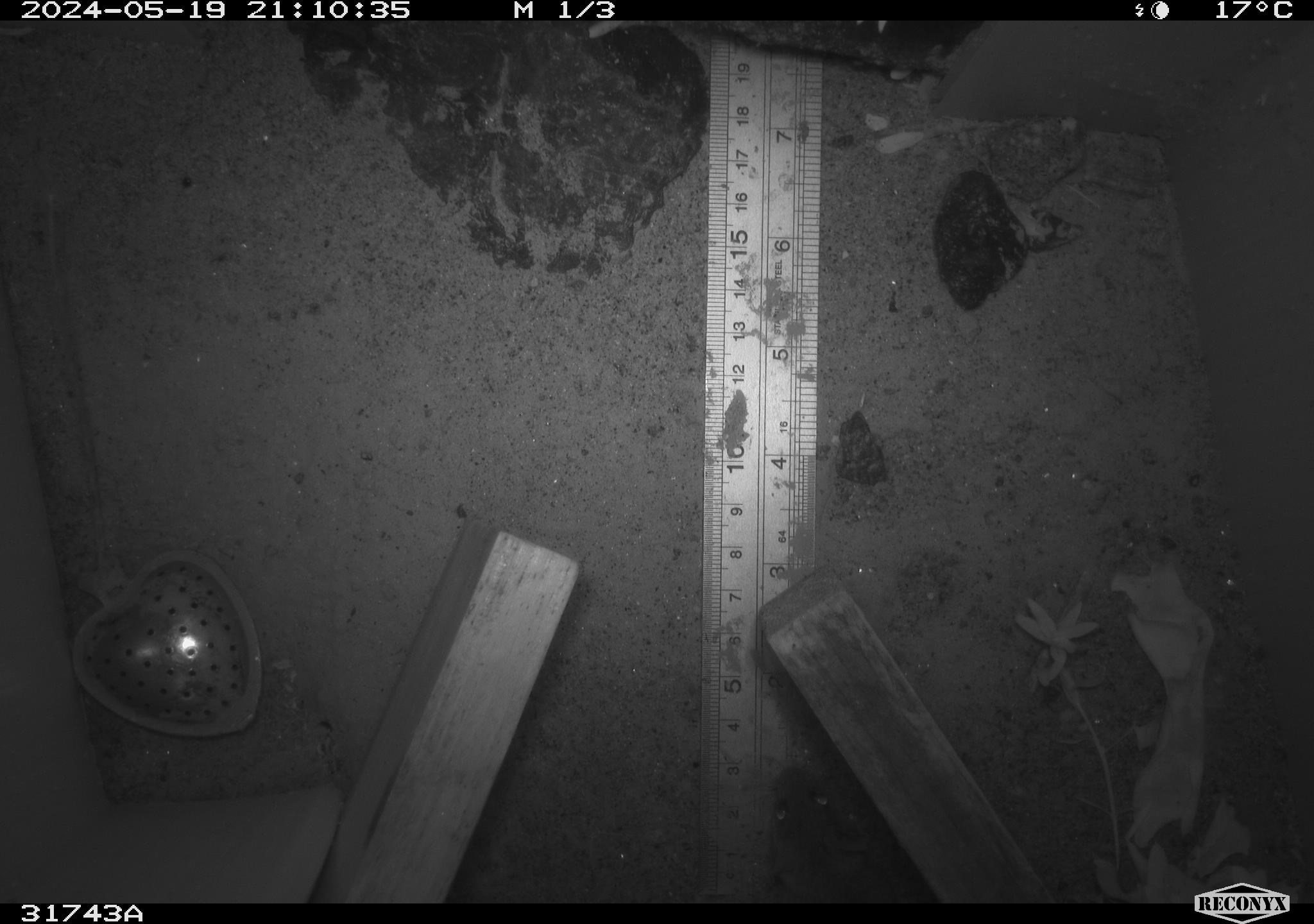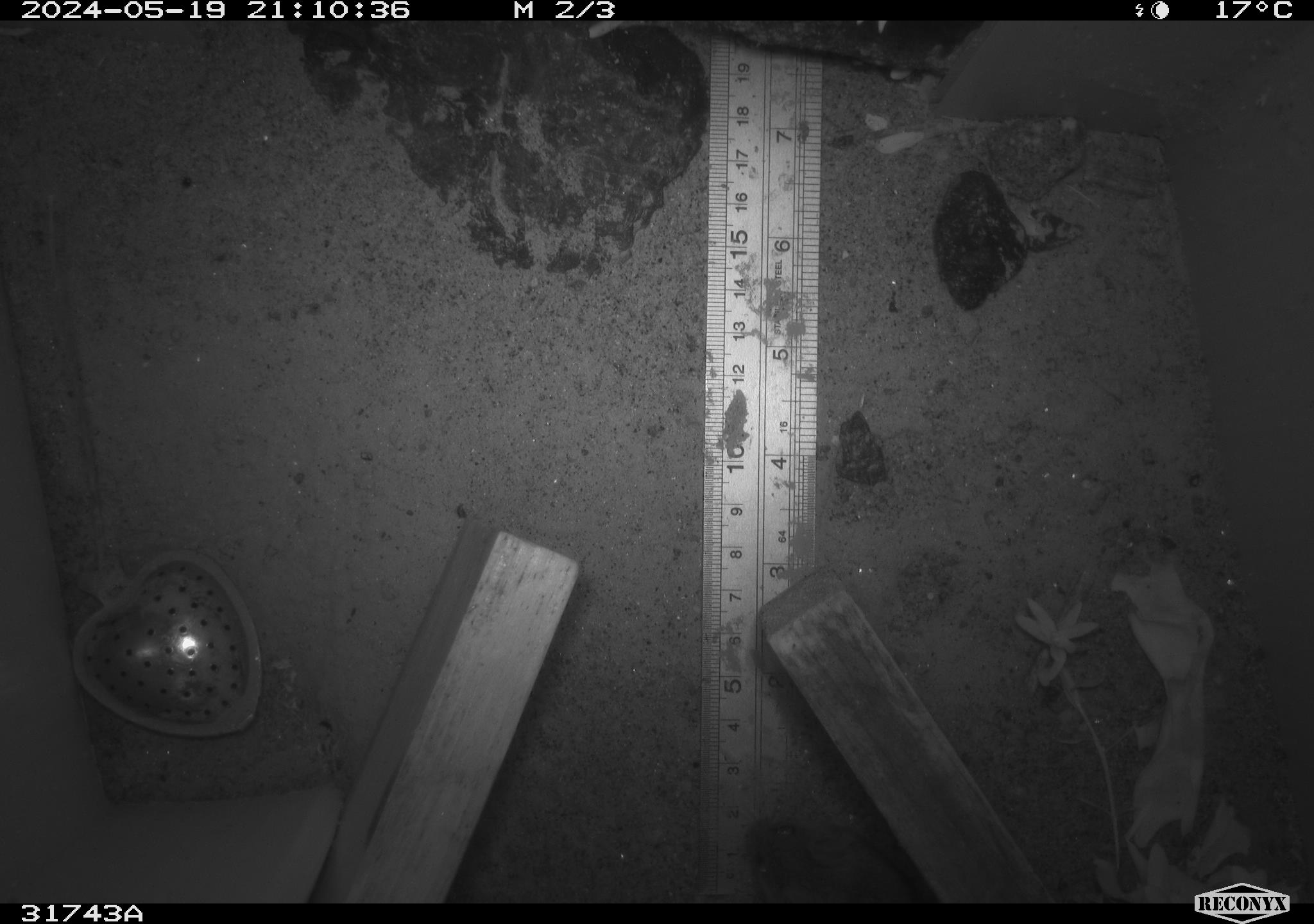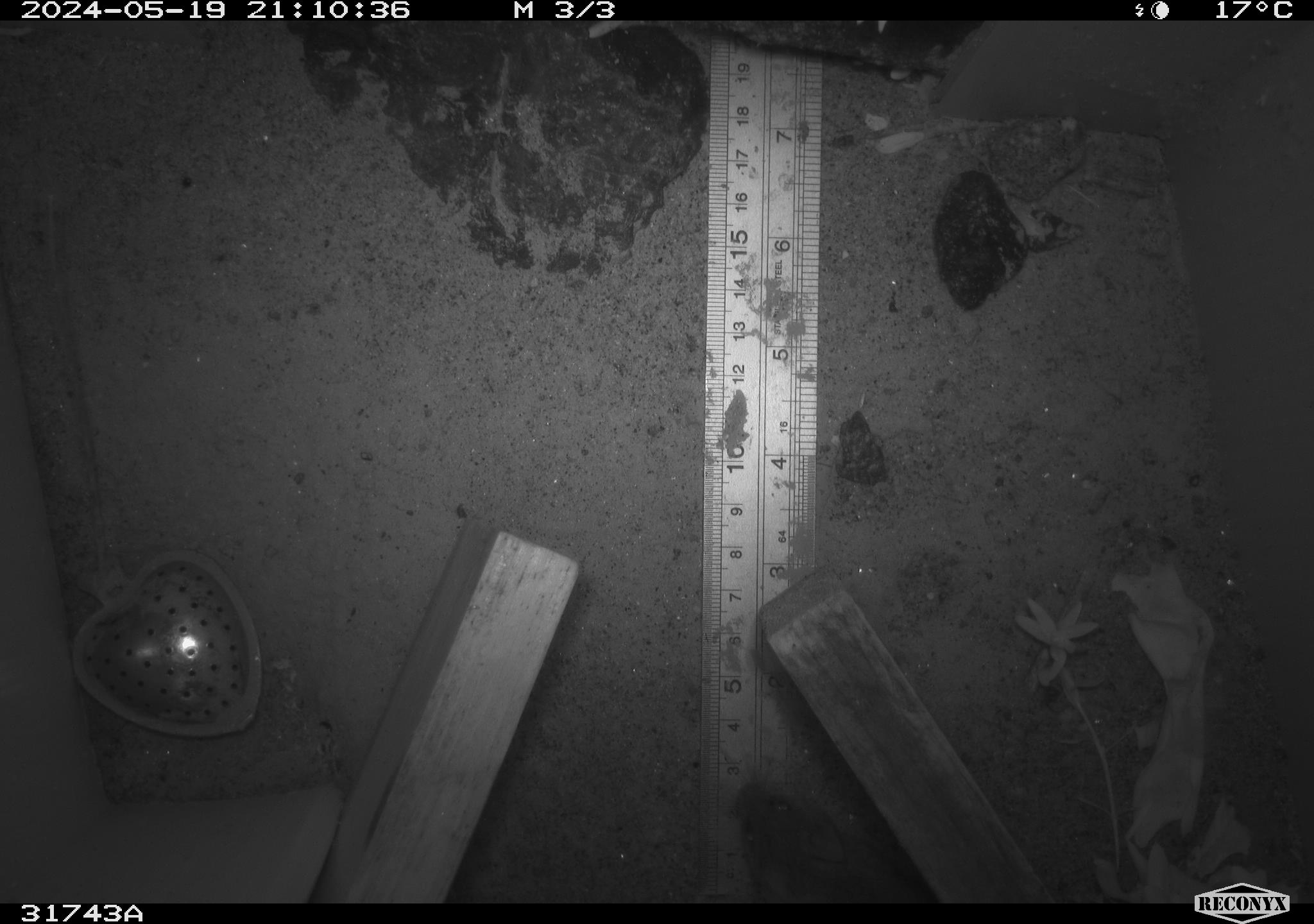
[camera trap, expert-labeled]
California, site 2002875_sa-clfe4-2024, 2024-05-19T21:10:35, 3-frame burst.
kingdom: Animalia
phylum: Chordata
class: Mammalia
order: Rodentia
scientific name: Rodentia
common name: rodent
Rodent (Rodentia).